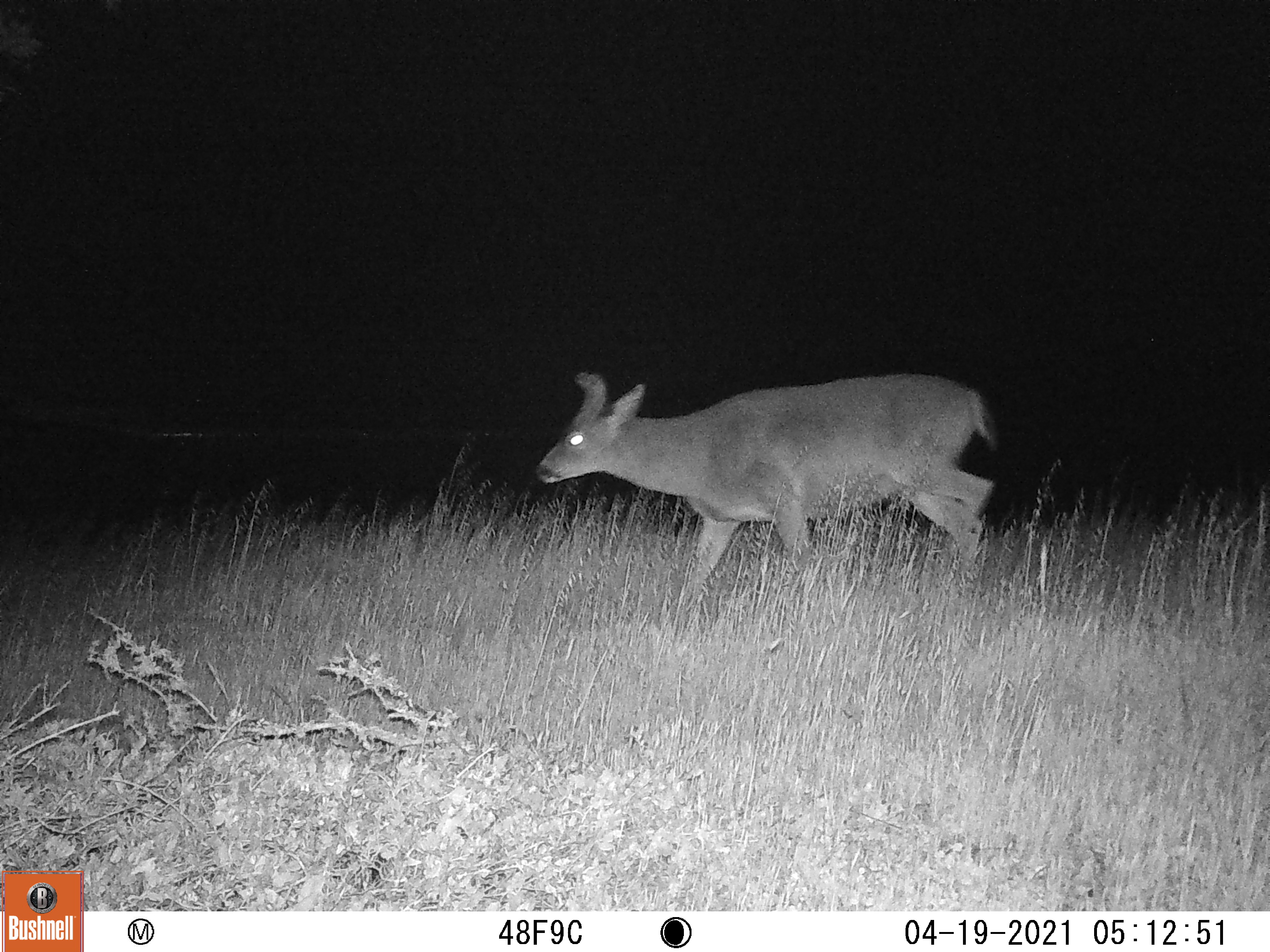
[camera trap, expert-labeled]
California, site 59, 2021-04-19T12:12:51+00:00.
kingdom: Animalia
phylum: Chordata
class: Mammalia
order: Artiodactyla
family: Cervidae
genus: Odocoileus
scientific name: Odocoileus hemionus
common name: mule deer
Mule deer (Odocoileus hemionus).